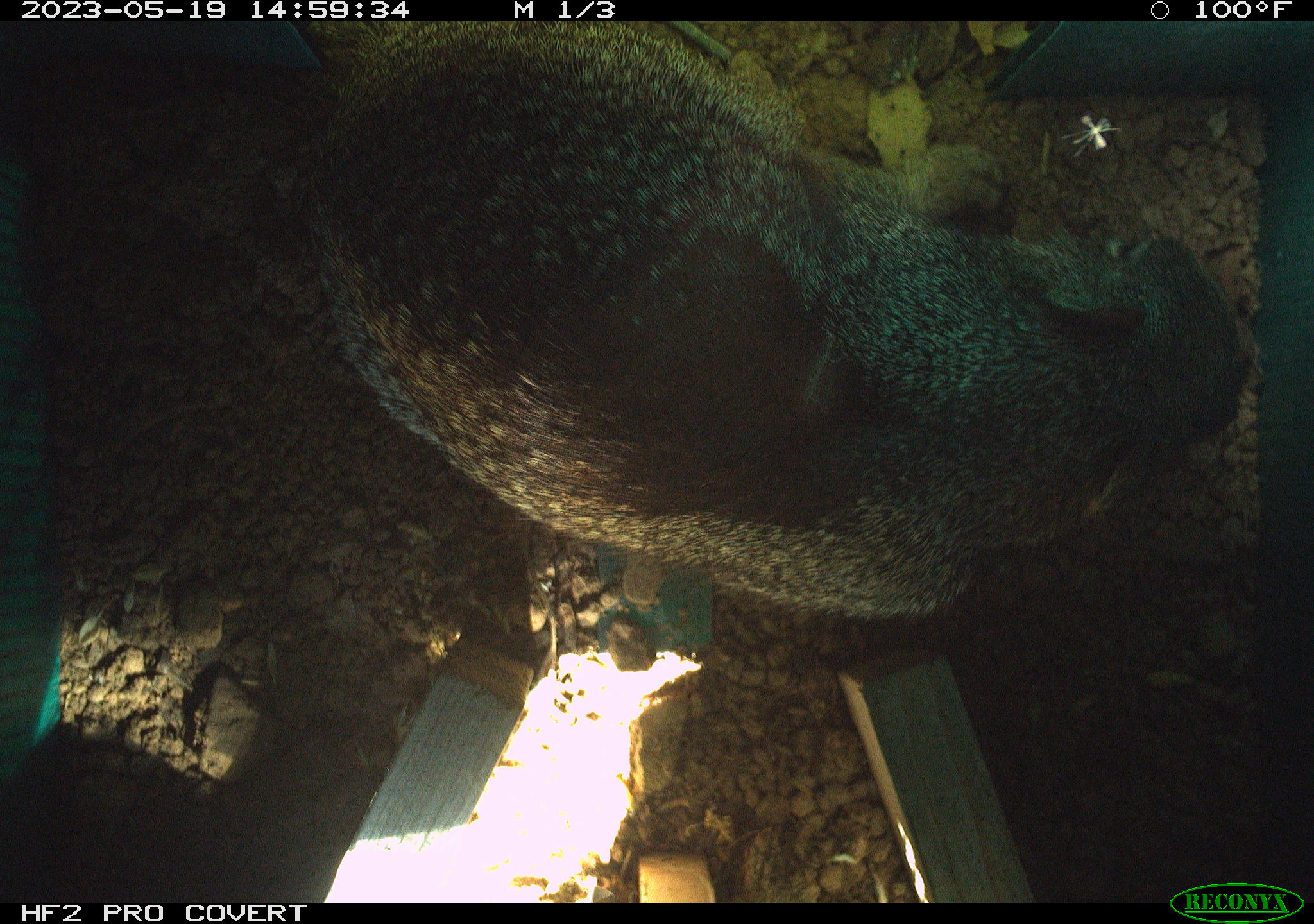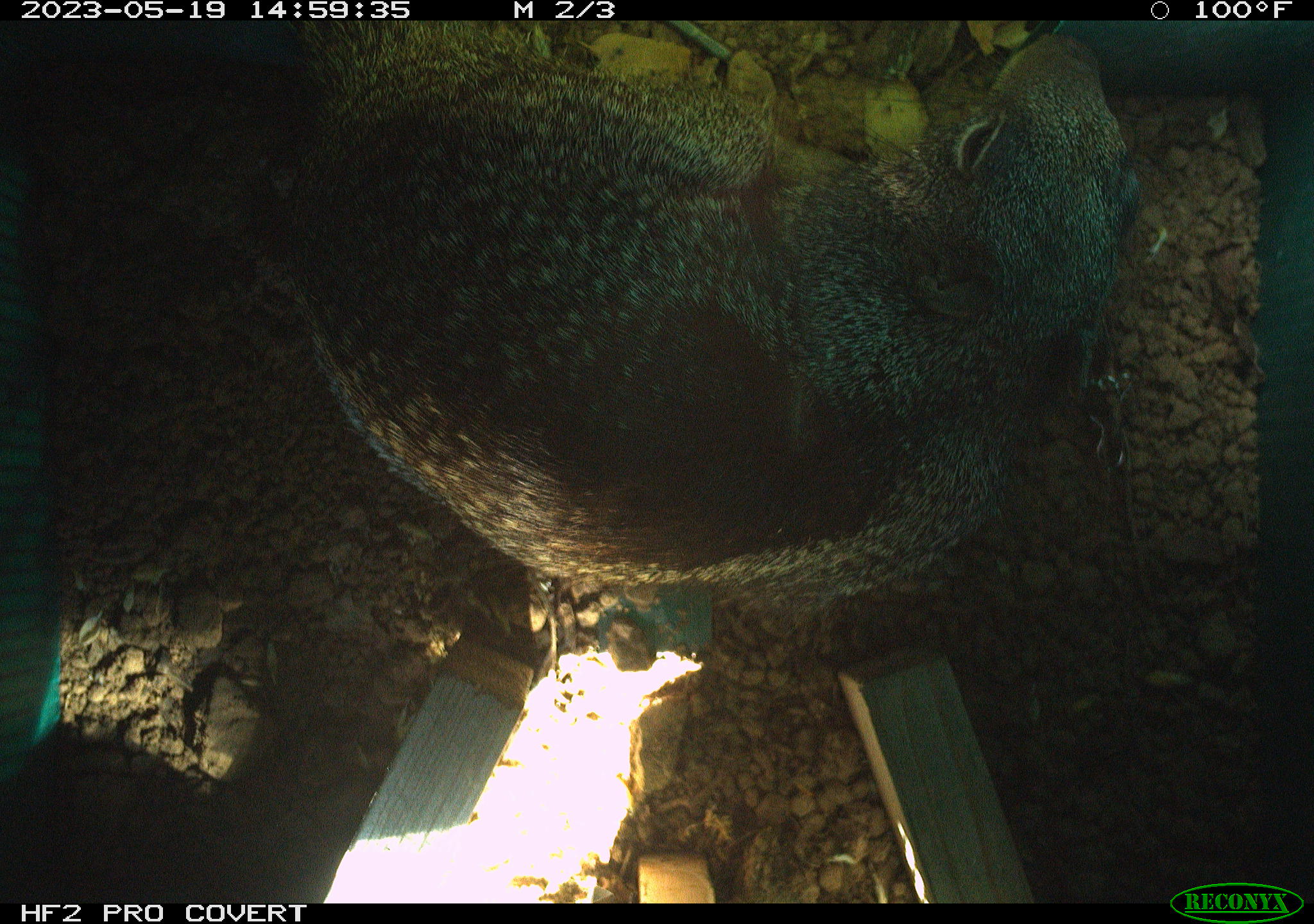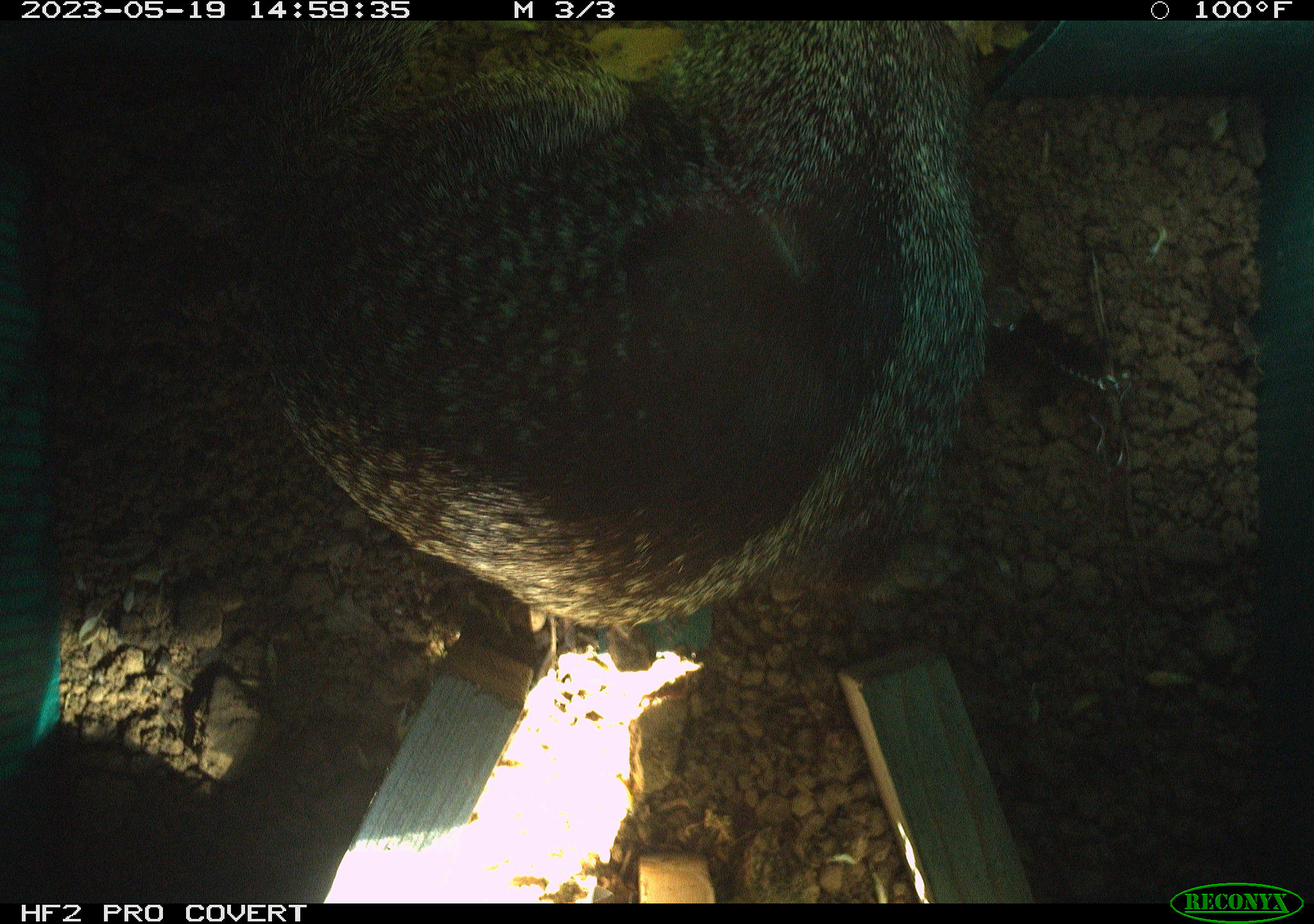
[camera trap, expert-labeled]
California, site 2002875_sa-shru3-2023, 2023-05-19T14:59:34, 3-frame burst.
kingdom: Animalia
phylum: Chordata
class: Mammalia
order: Rodentia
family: Sciuridae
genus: Otospermophilus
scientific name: Otospermophilus beecheyi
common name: california ground squirrel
California ground squirrel (Otospermophilus beecheyi).